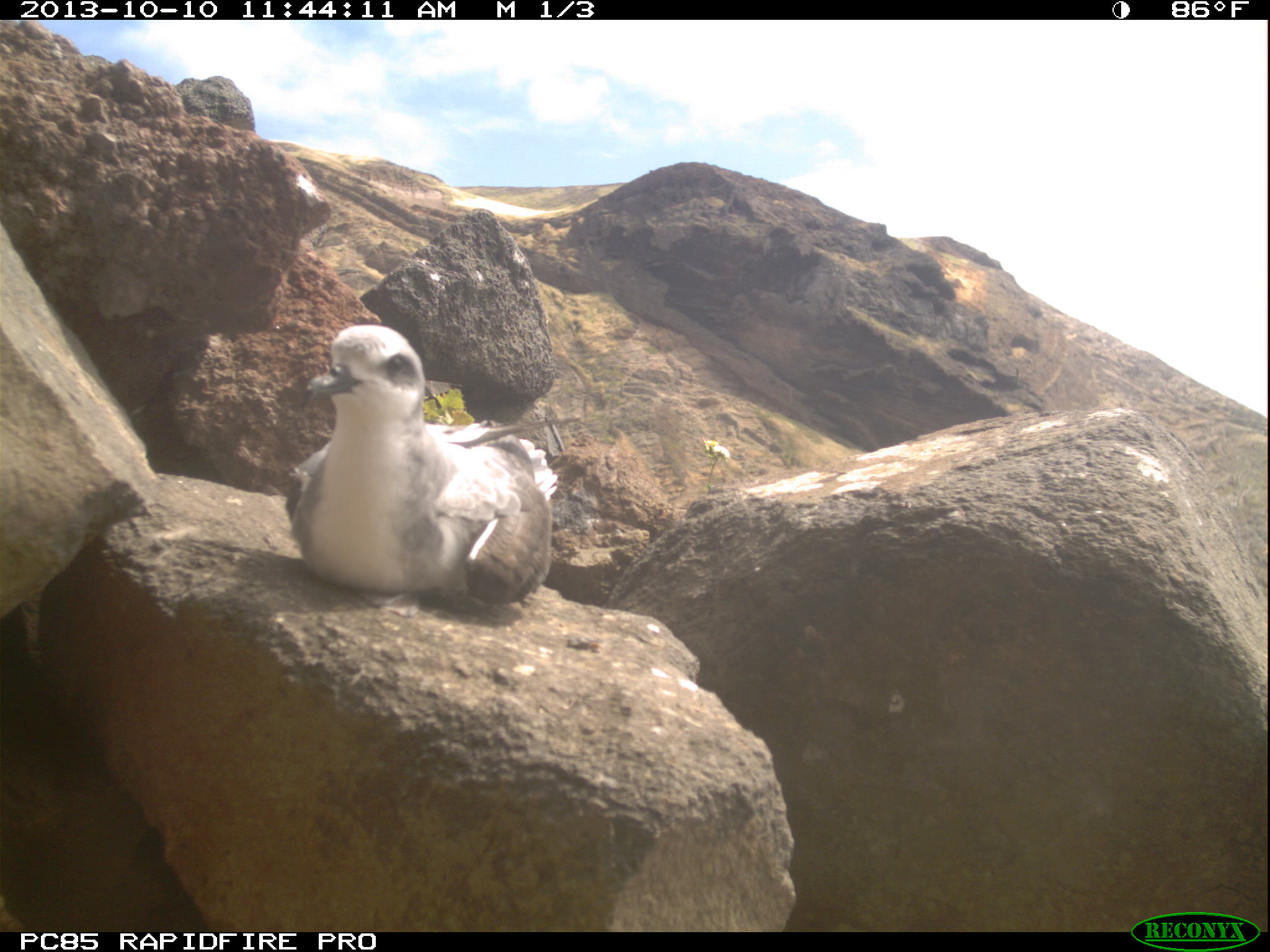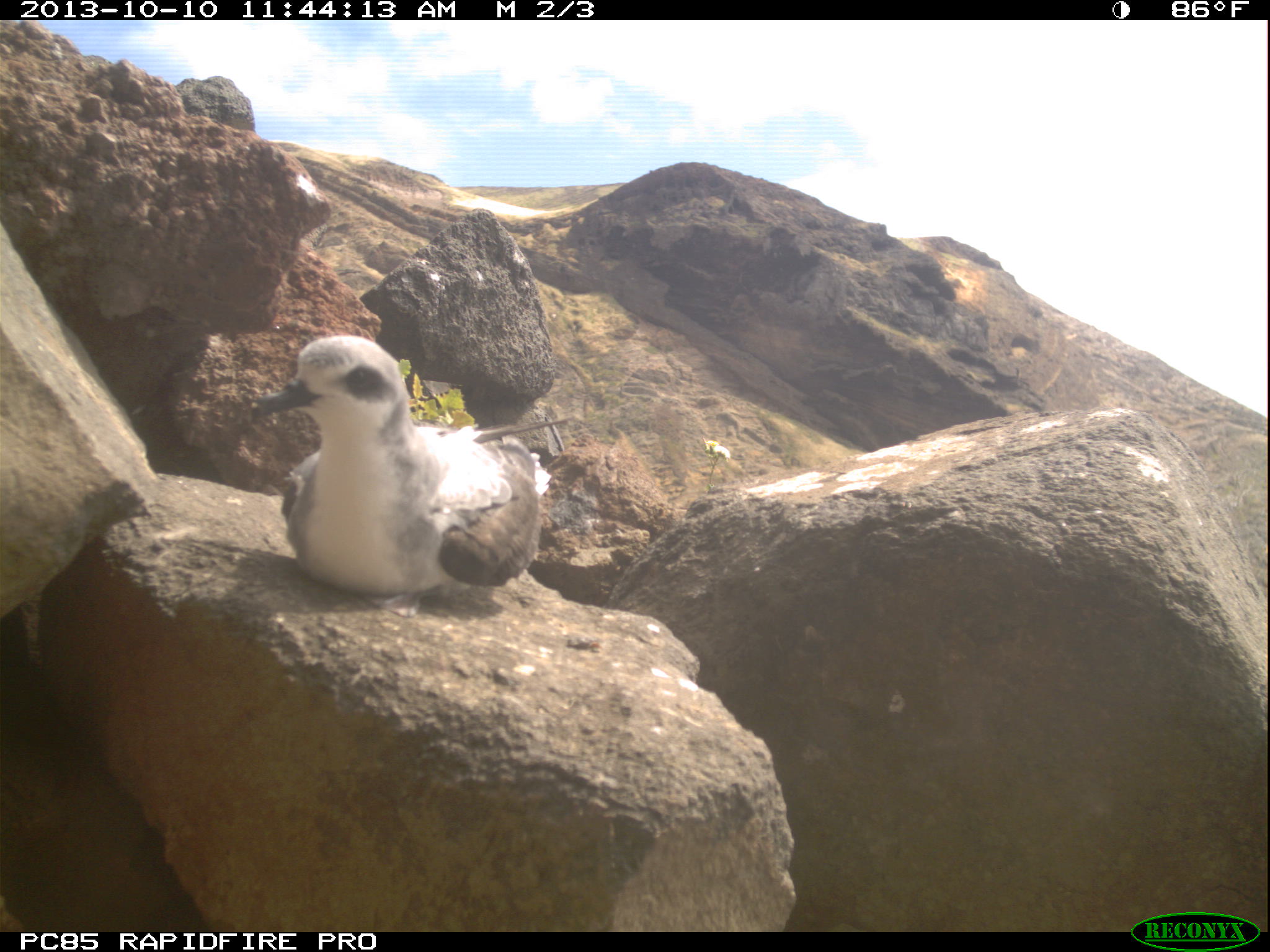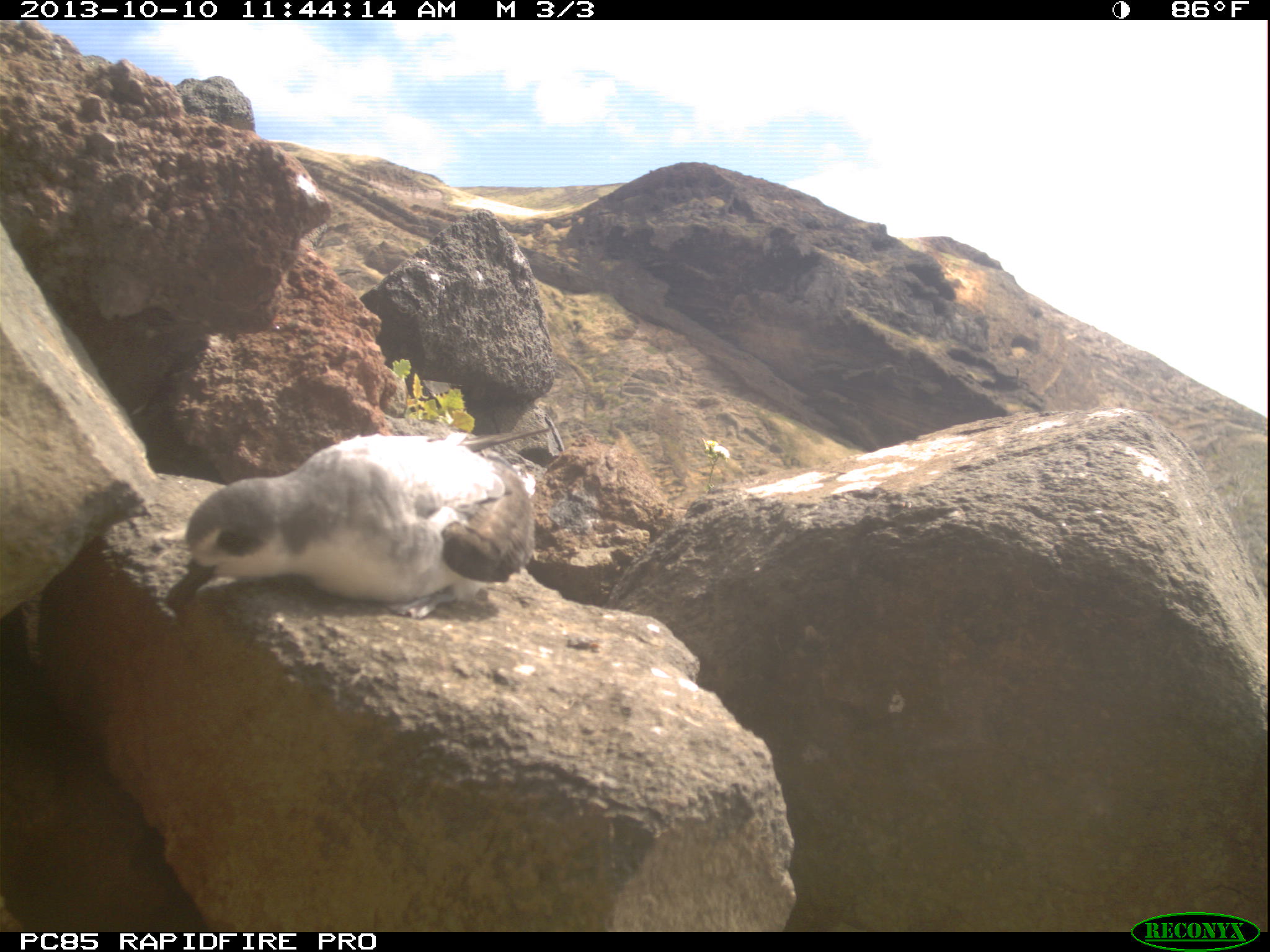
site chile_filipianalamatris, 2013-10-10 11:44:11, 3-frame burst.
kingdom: Animalia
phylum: Chordata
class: Aves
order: Procellariiformes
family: Procellariidae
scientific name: Procellariidae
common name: petrel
Petrel (Procellariidae).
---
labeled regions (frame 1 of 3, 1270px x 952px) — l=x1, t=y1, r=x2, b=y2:
petrel: l=280, t=323, r=553, b=611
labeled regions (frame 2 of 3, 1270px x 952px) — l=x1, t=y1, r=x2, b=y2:
petrel: l=248, t=333, r=546, b=606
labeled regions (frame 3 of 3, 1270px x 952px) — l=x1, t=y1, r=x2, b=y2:
petrel: l=158, t=433, r=541, b=627